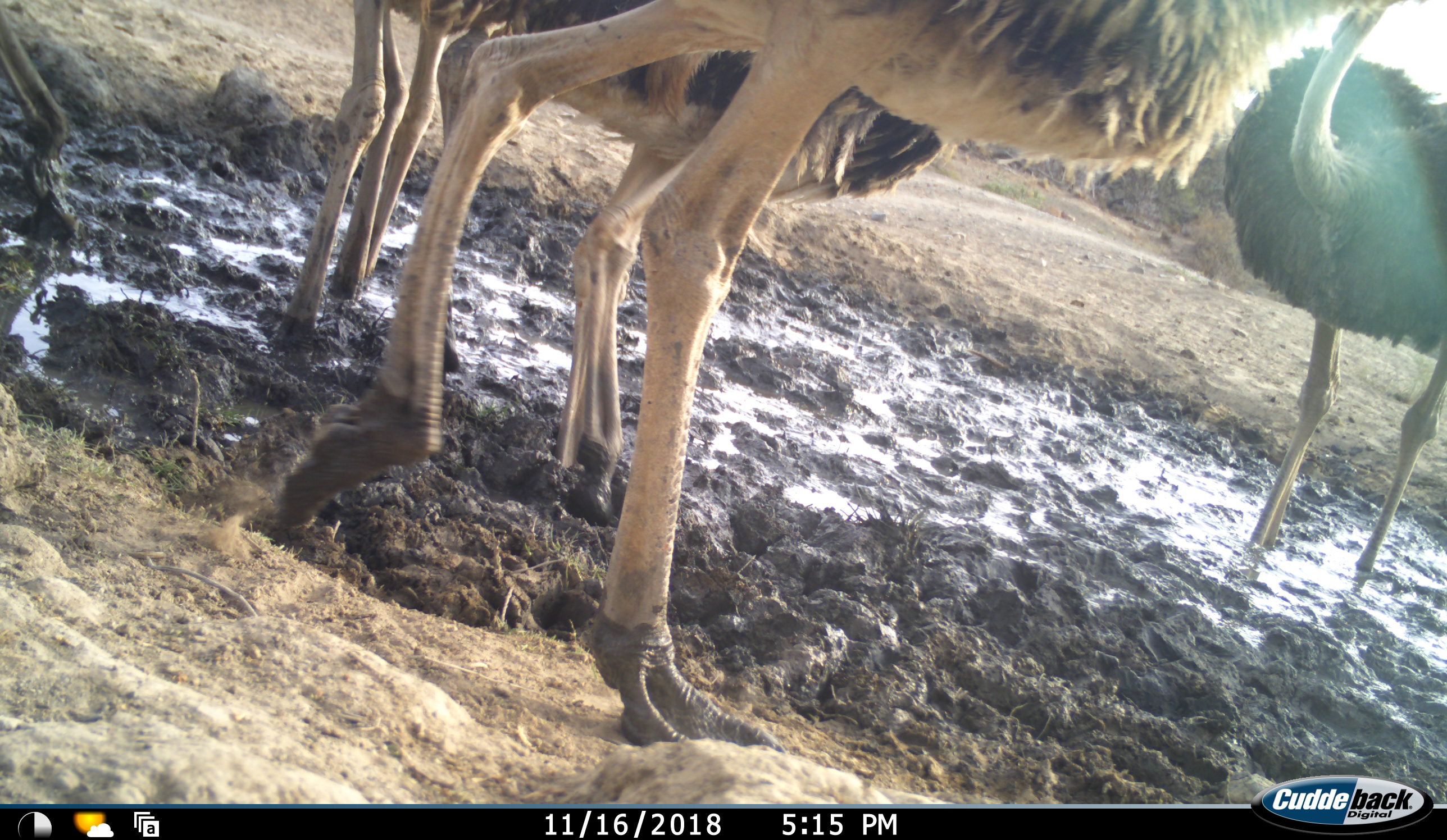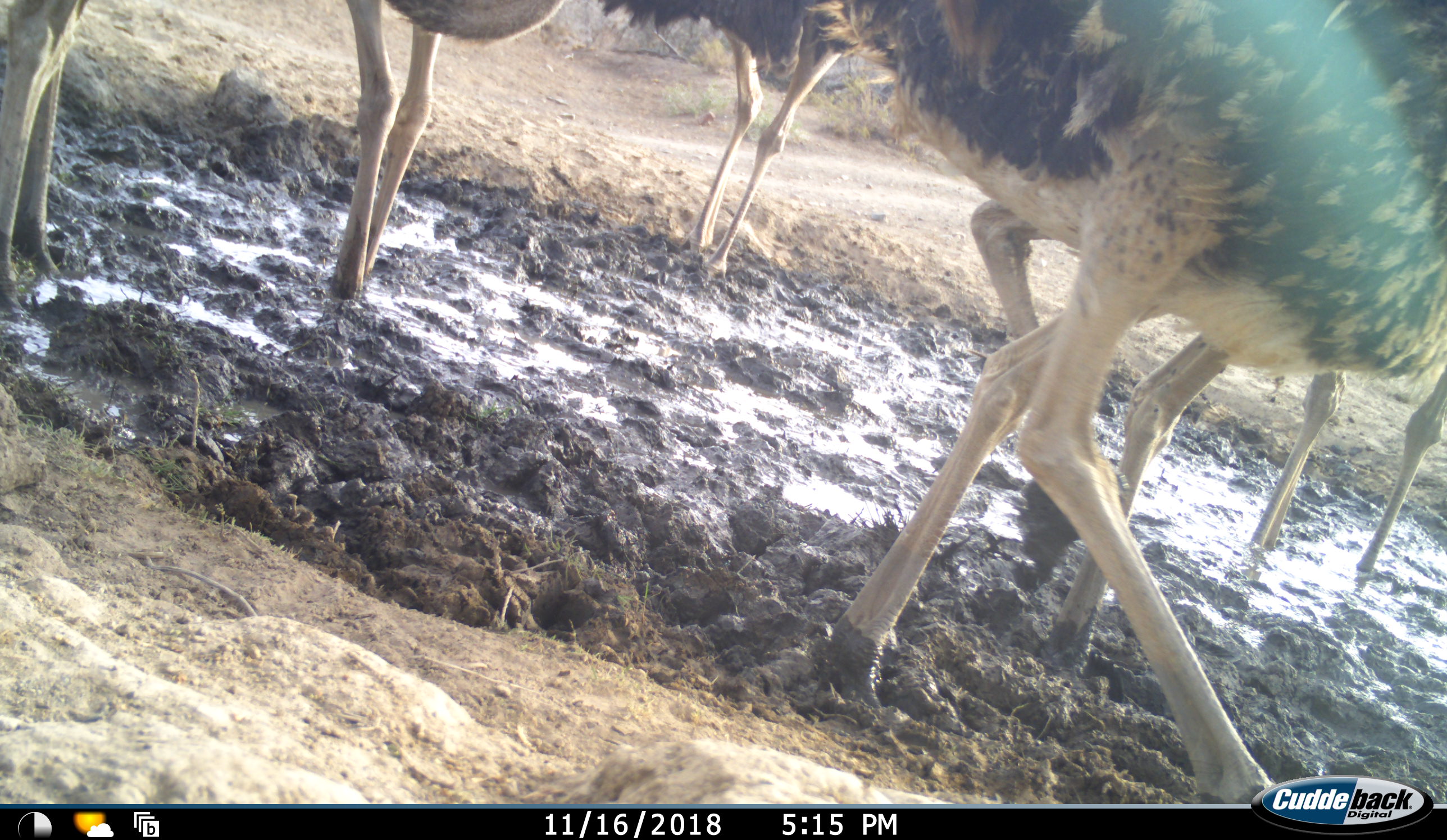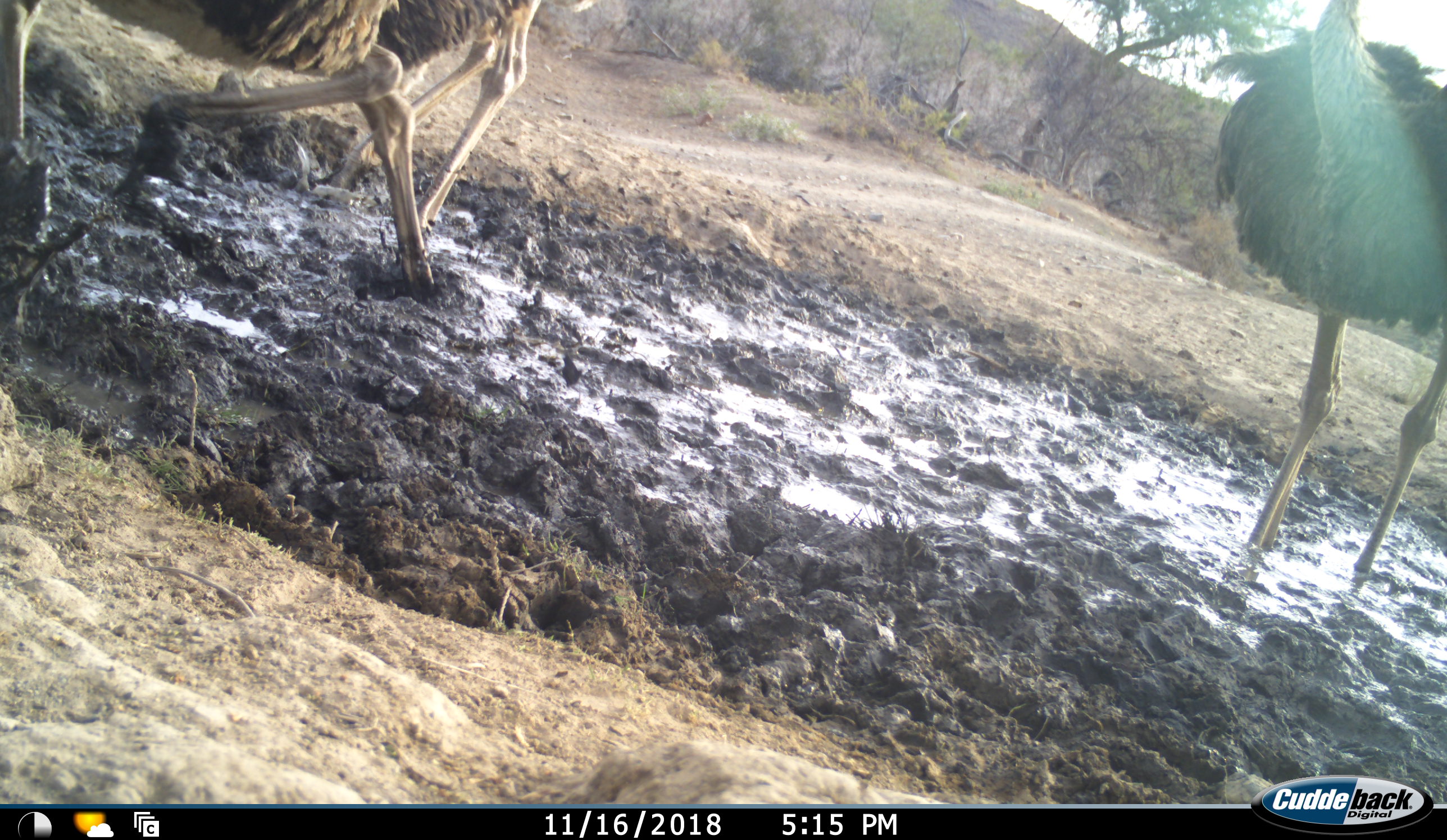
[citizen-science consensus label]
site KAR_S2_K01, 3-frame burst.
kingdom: Animalia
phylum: Chordata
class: Aves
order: Struthioniformes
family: Struthionidae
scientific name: Struthionidae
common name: ostrich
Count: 6.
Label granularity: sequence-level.